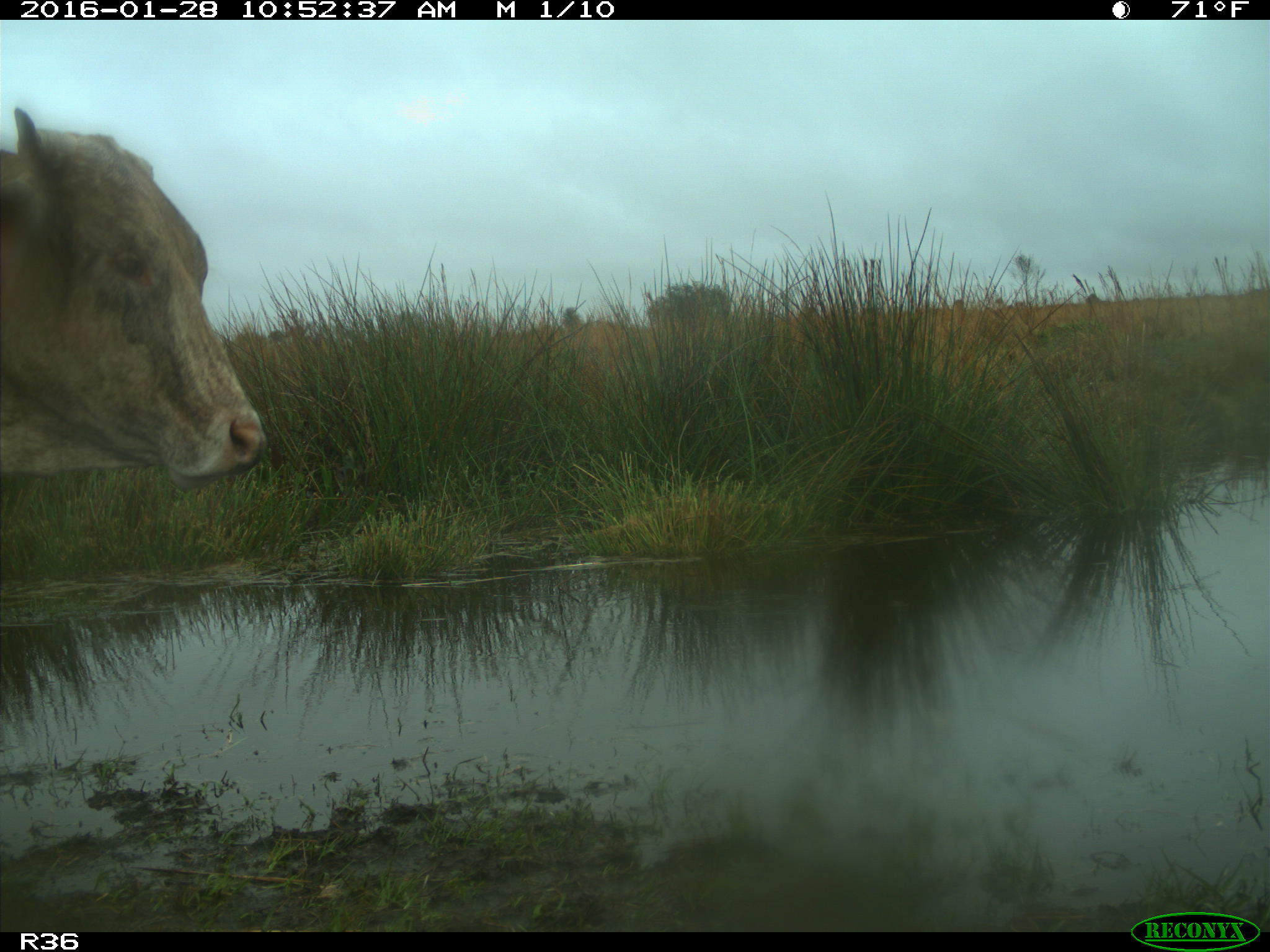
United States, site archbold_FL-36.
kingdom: Animalia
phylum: Chordata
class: Mammalia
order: Artiodactyla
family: Bovidae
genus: Bos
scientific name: Bos taurus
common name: domestic cow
Bos taurus (domestic cow).